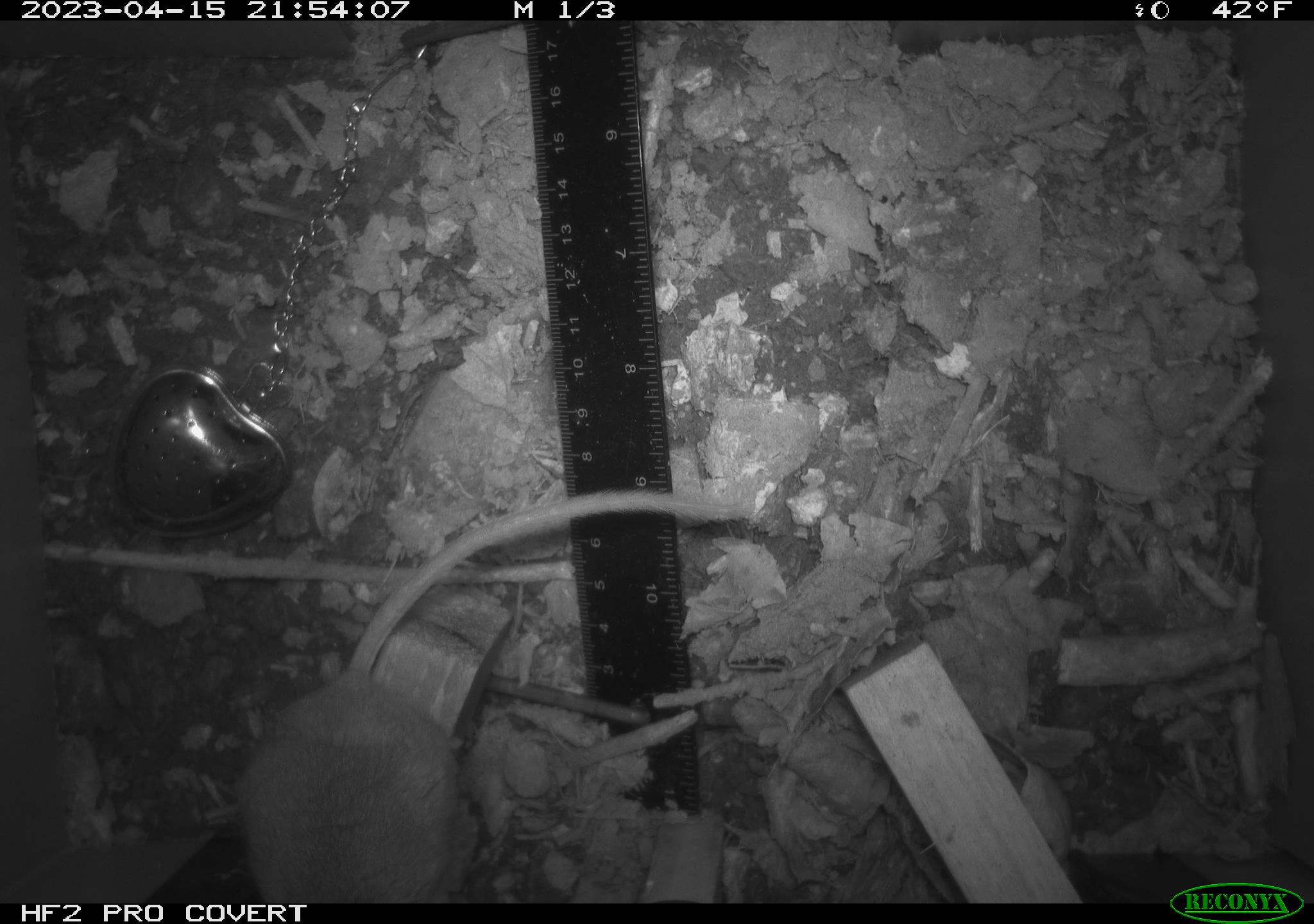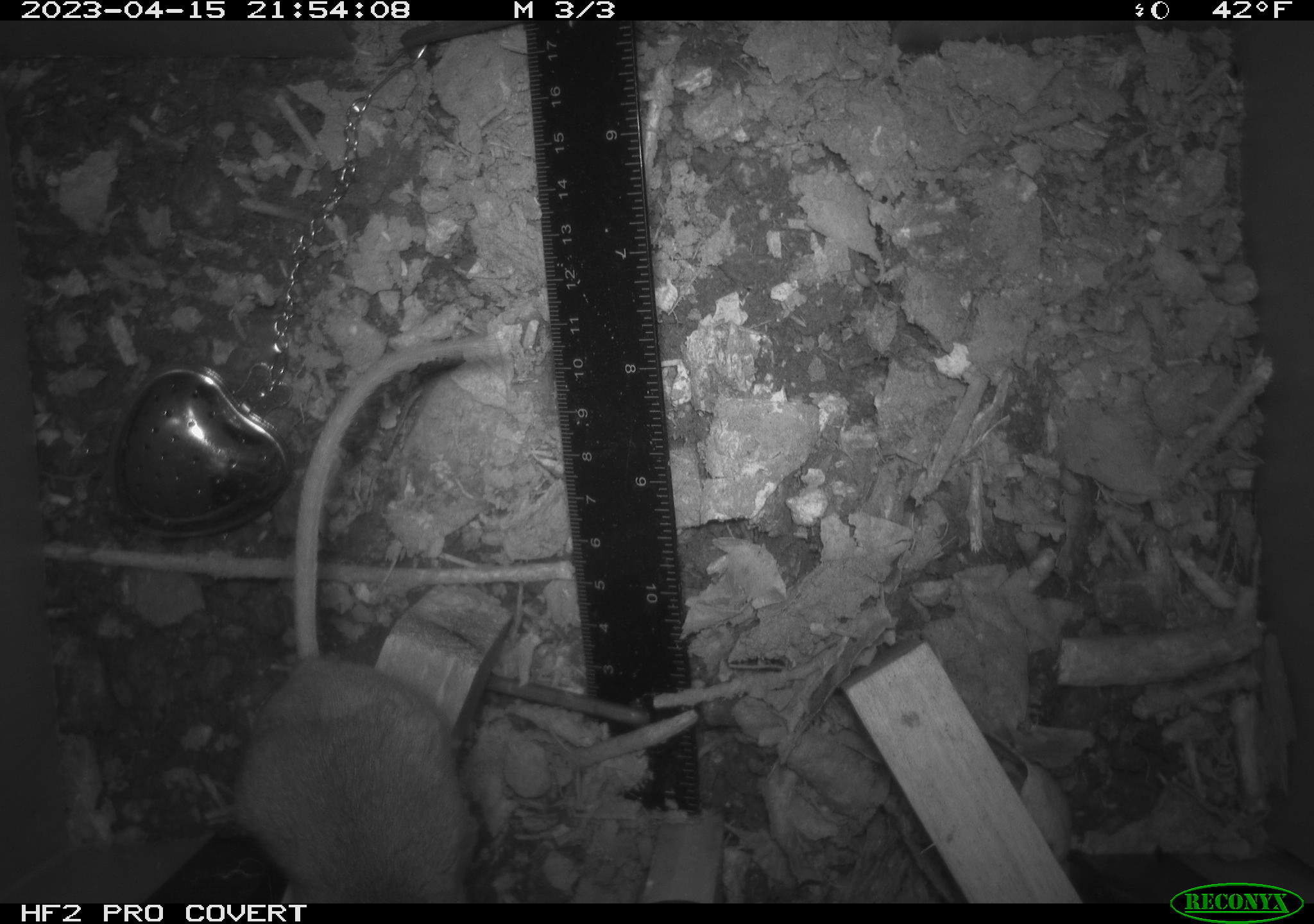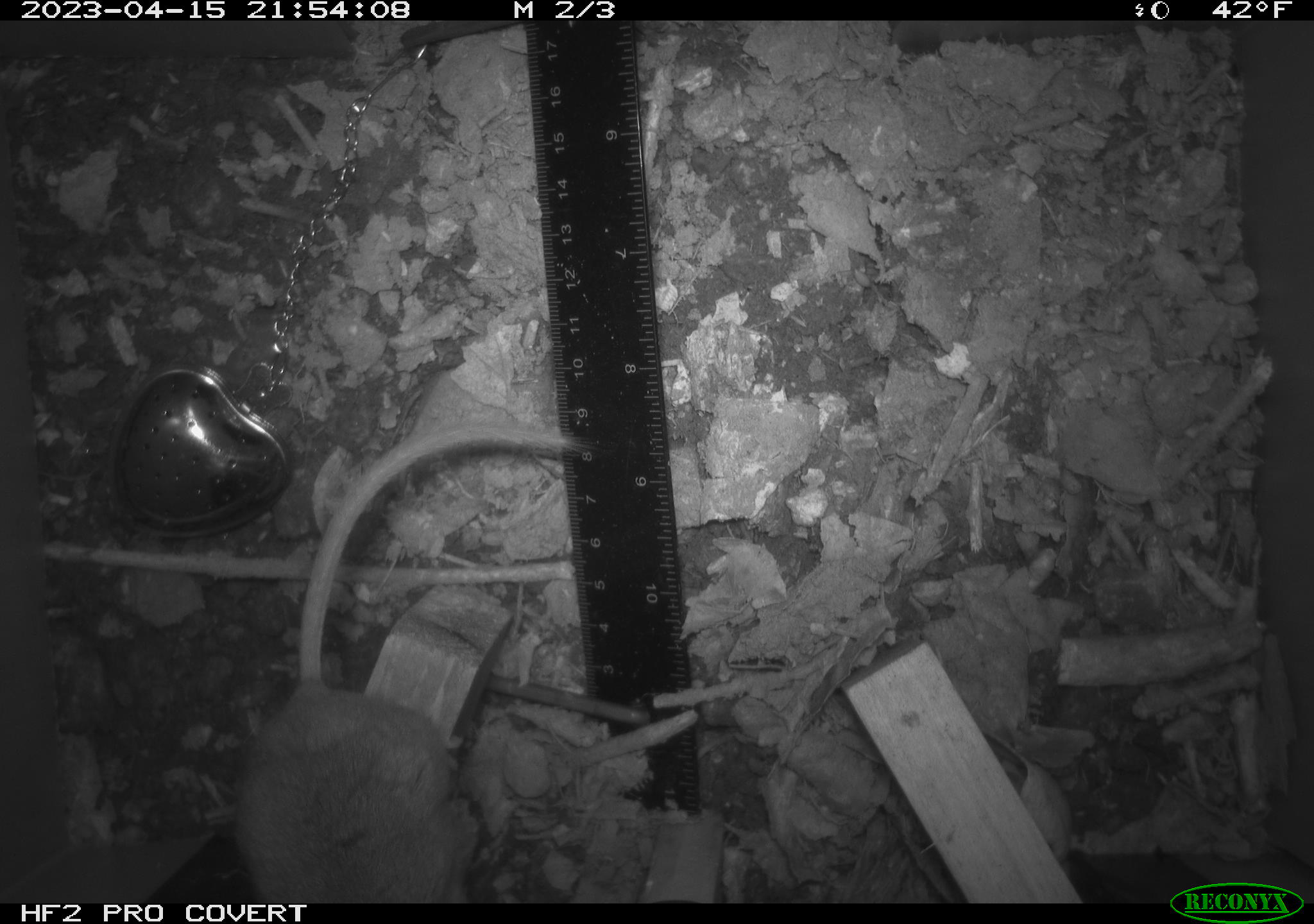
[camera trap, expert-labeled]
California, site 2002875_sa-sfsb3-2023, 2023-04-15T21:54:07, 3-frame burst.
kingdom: Animalia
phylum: Chordata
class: Mammalia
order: Rodentia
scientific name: Rodentia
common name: mouse species